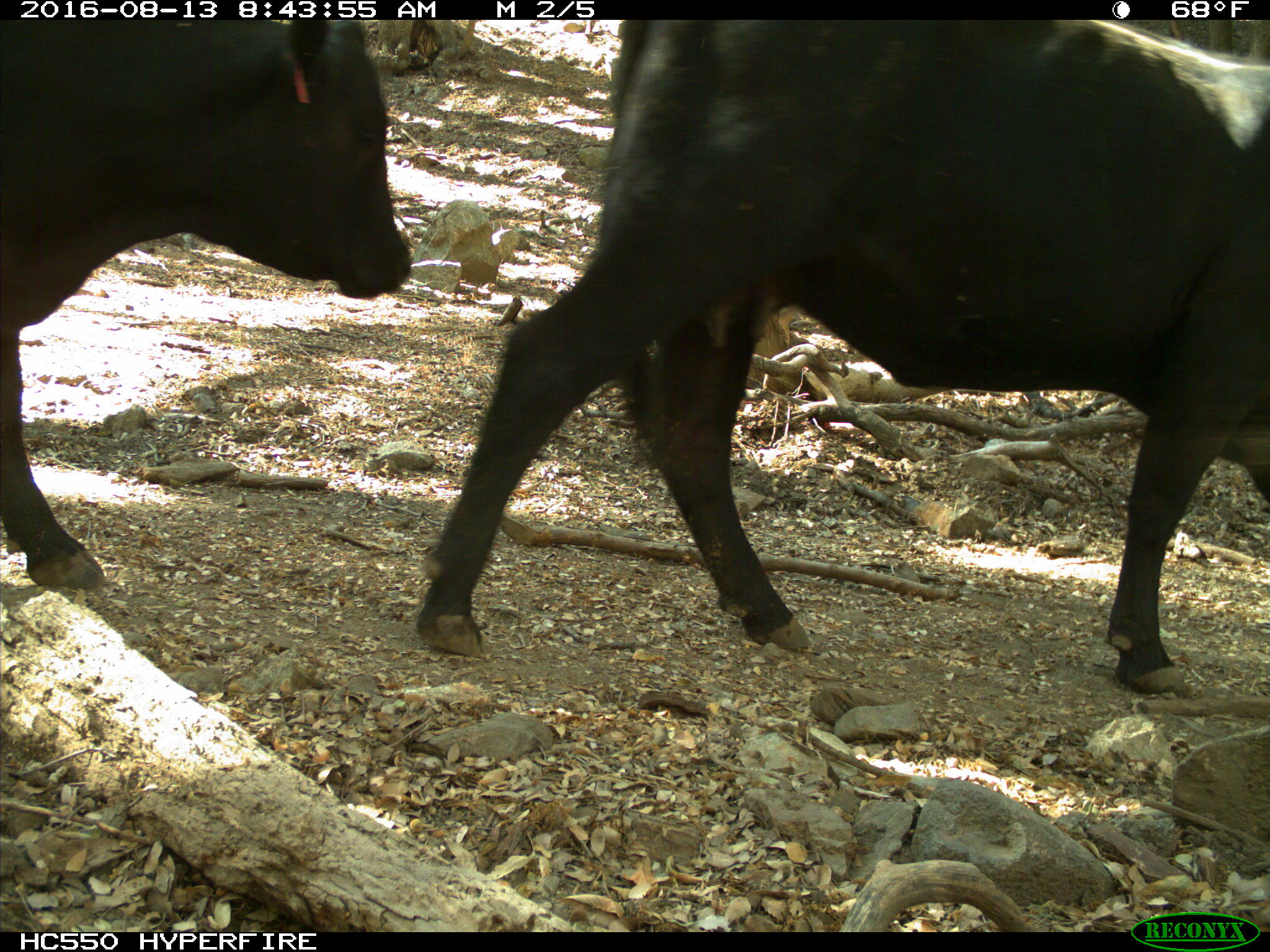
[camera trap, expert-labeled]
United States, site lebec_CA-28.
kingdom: Animalia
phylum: Chordata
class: Mammalia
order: Artiodactyla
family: Bovidae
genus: Bos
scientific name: Bos taurus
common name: domestic cow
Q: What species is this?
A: Bos taurus (domestic cow).